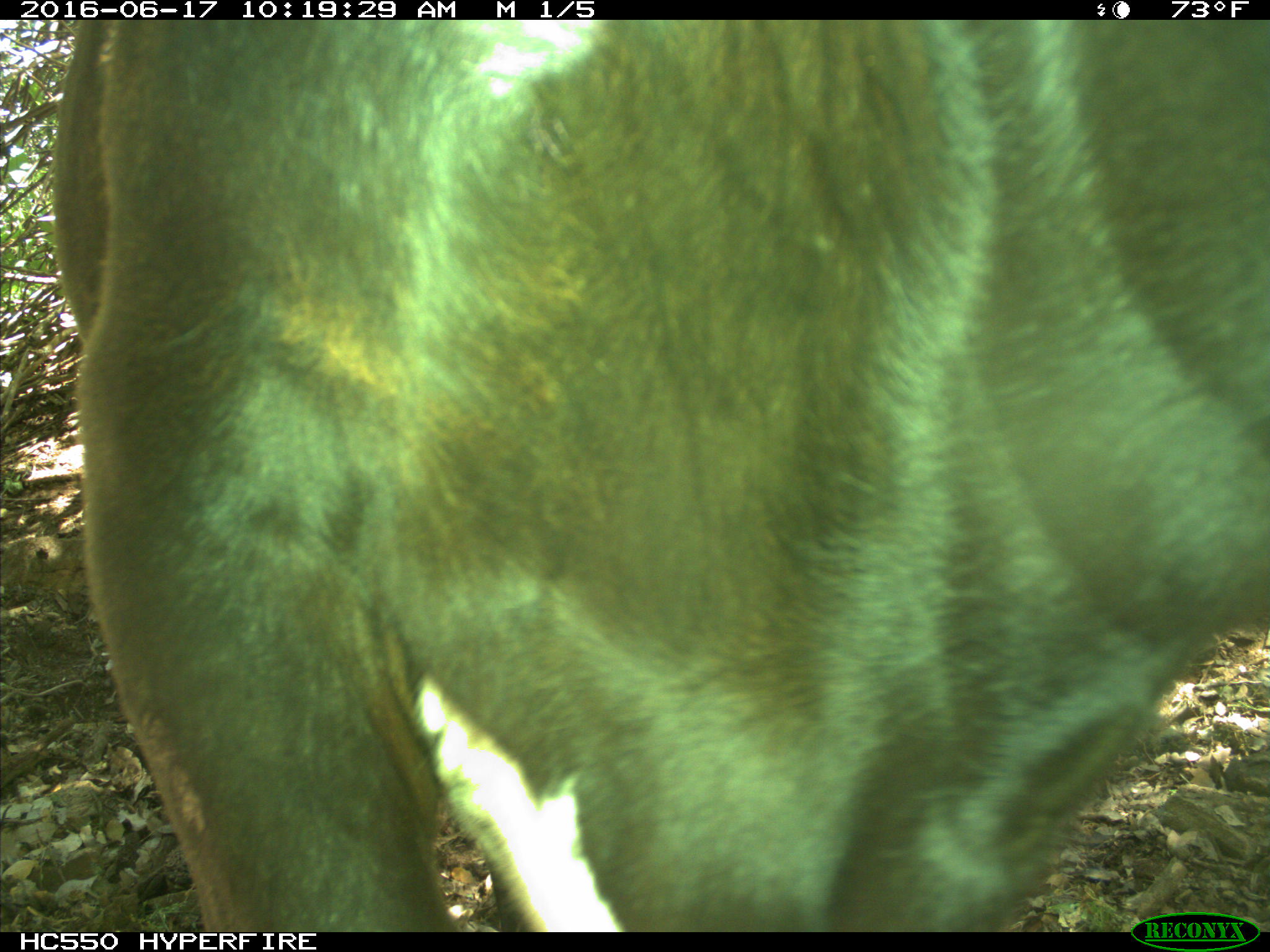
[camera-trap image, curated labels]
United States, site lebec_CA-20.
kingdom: Animalia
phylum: Chordata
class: Mammalia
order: Artiodactyla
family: Bovidae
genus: Bos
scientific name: Bos taurus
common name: domestic cow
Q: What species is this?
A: Bos taurus (domestic cow).